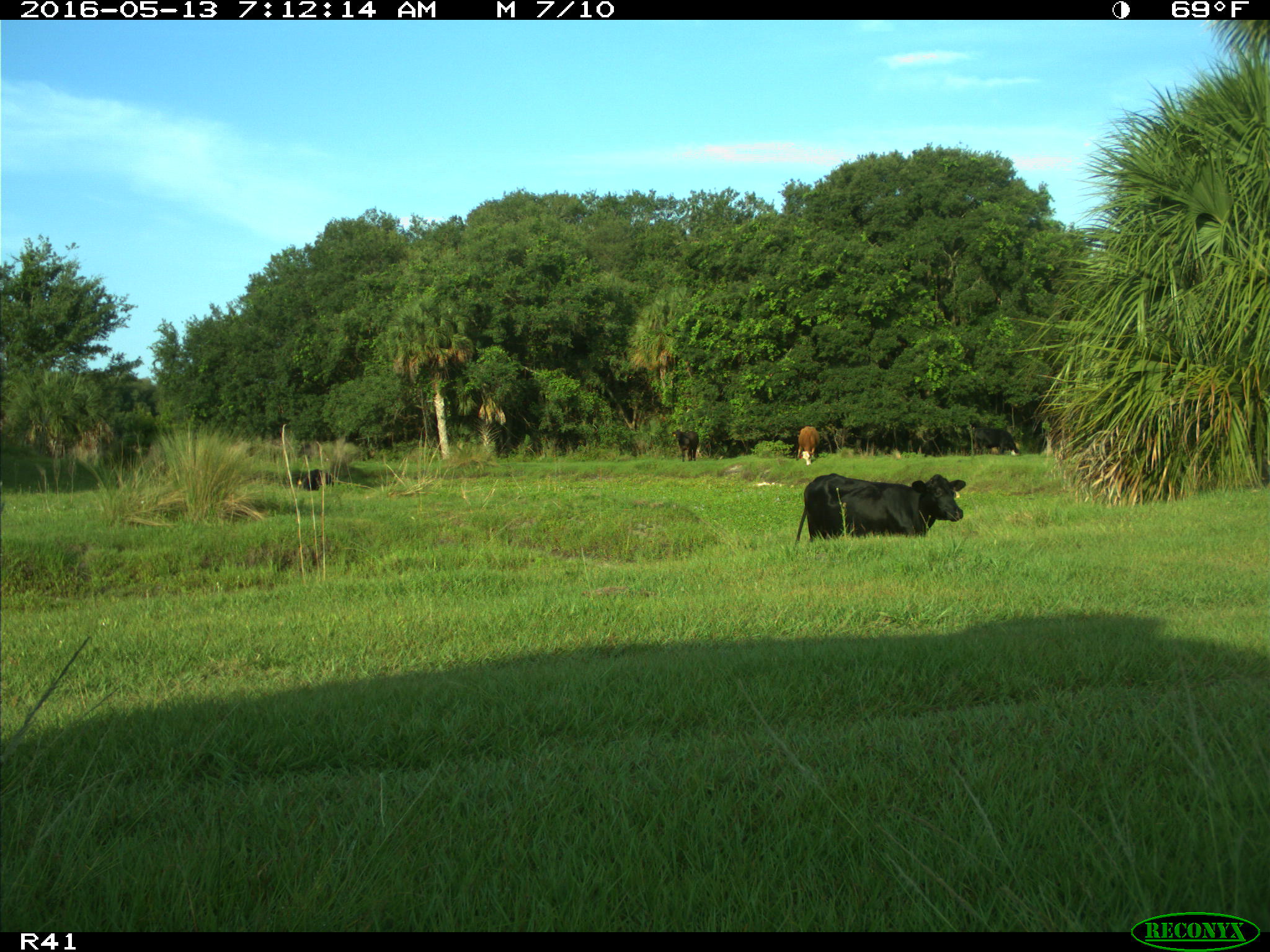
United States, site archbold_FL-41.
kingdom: Animalia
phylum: Chordata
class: Mammalia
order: Artiodactyla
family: Bovidae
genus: Bos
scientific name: Bos taurus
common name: domestic cow